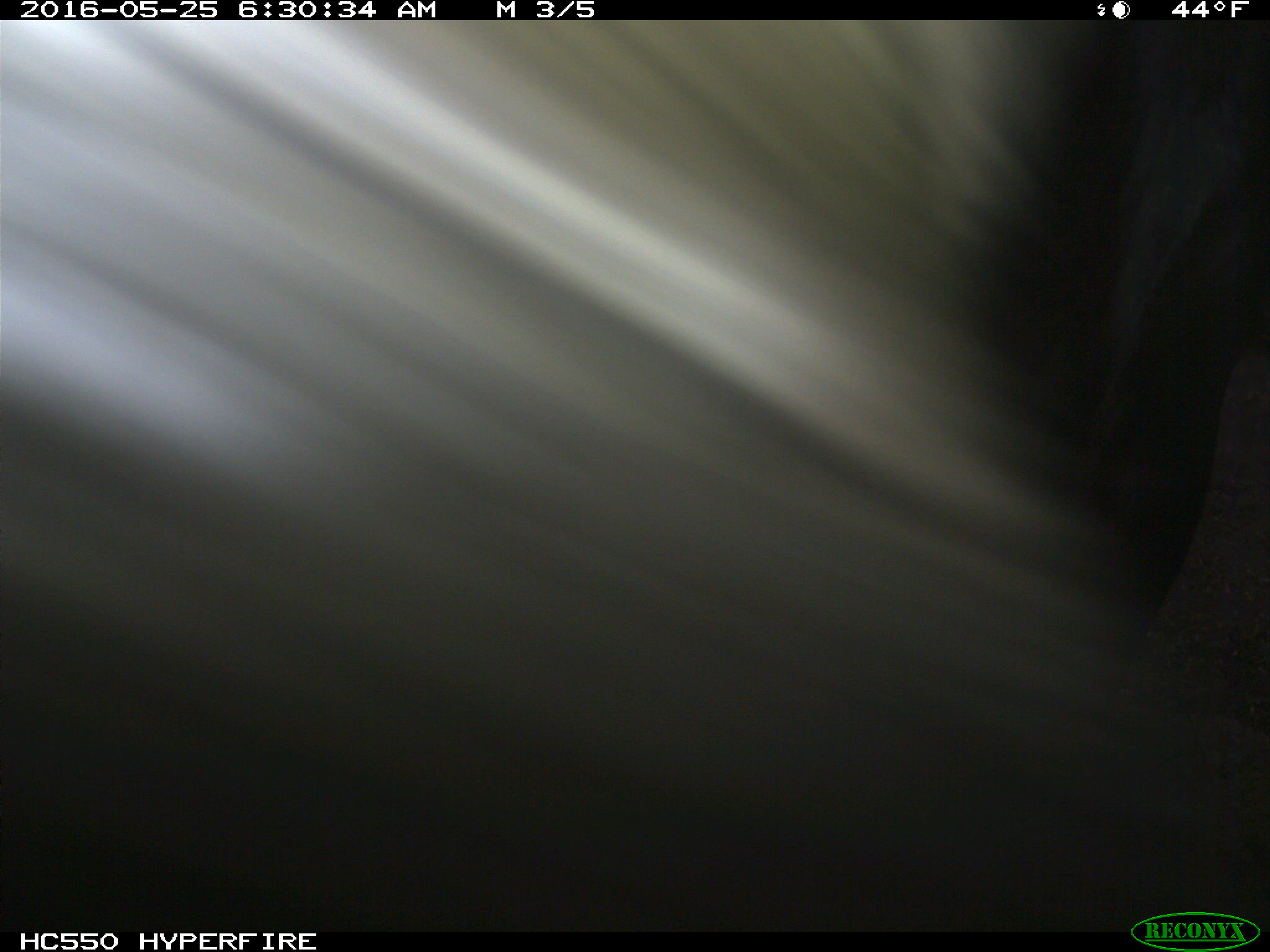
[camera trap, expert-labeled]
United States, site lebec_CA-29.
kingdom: Animalia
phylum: Chordata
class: Mammalia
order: Artiodactyla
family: Bovidae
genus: Bos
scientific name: Bos taurus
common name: domestic cow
Bos taurus (domestic cow).